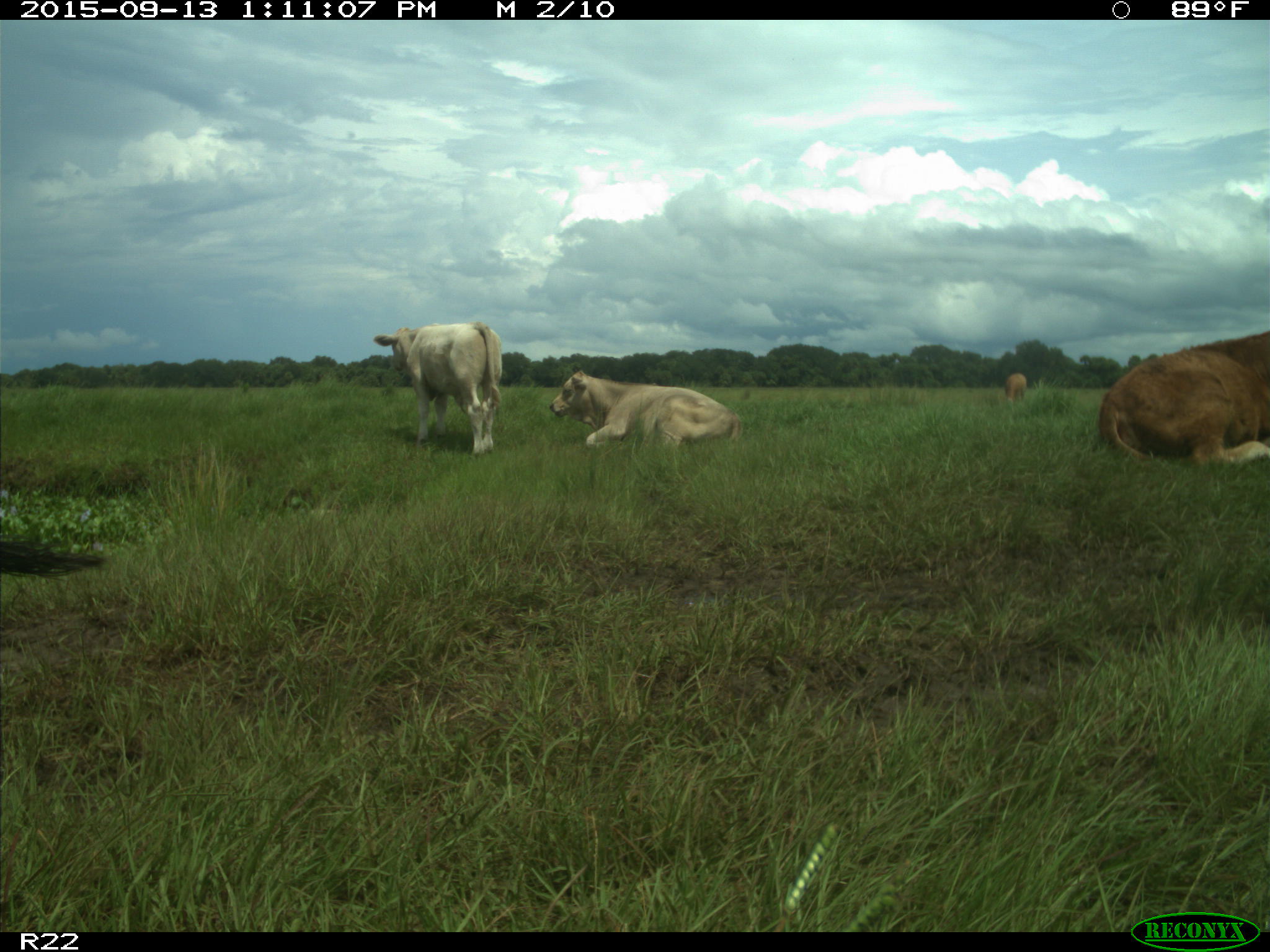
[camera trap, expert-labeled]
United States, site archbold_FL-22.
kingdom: Animalia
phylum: Chordata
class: Mammalia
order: Artiodactyla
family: Bovidae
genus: Bos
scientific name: Bos taurus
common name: domestic cow